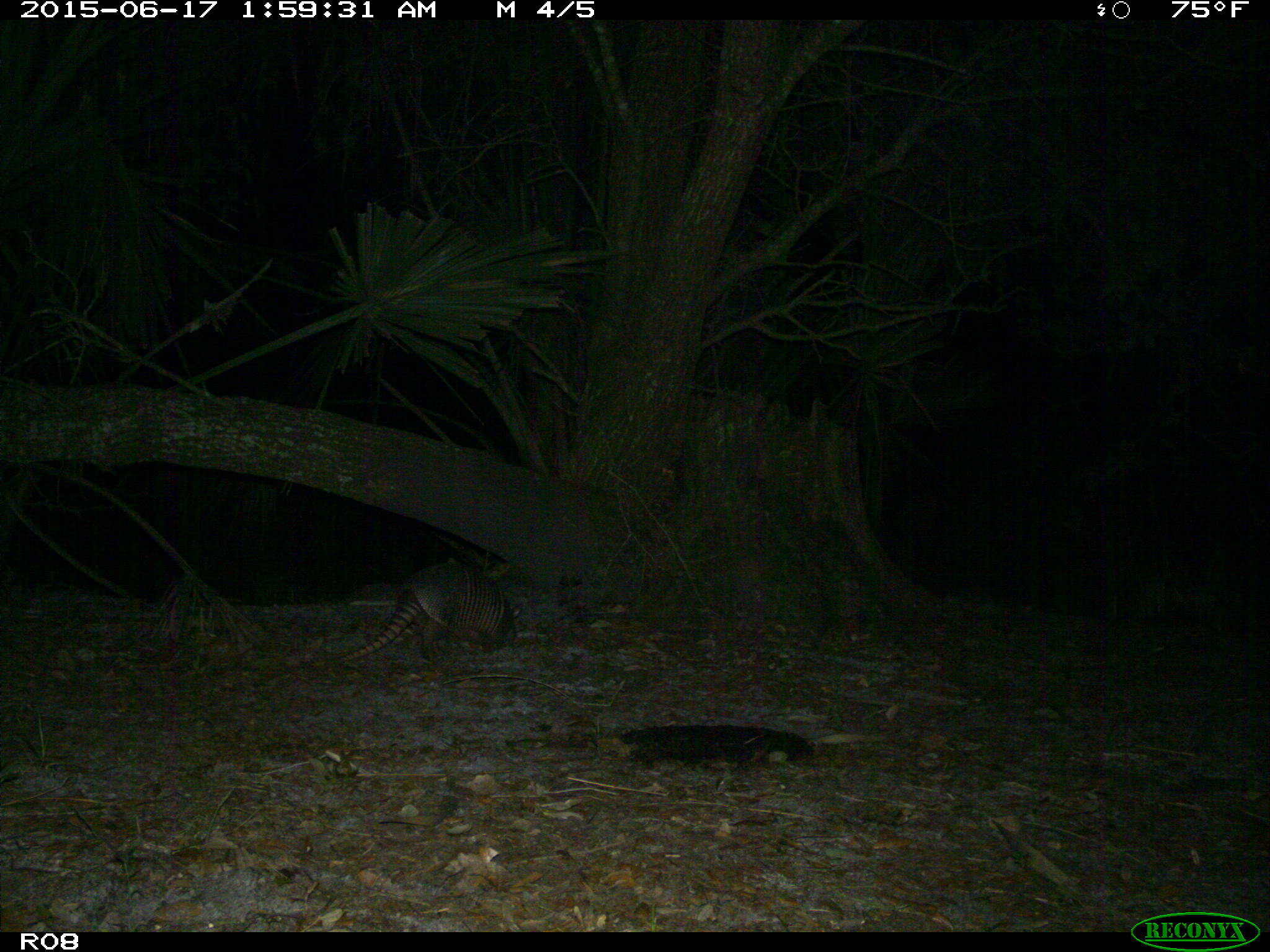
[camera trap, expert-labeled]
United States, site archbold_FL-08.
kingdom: Animalia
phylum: Chordata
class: Mammalia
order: Cingulata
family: Dasypodidae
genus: Dasypus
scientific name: Dasypus novemcinctus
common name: nine-banded armadillo